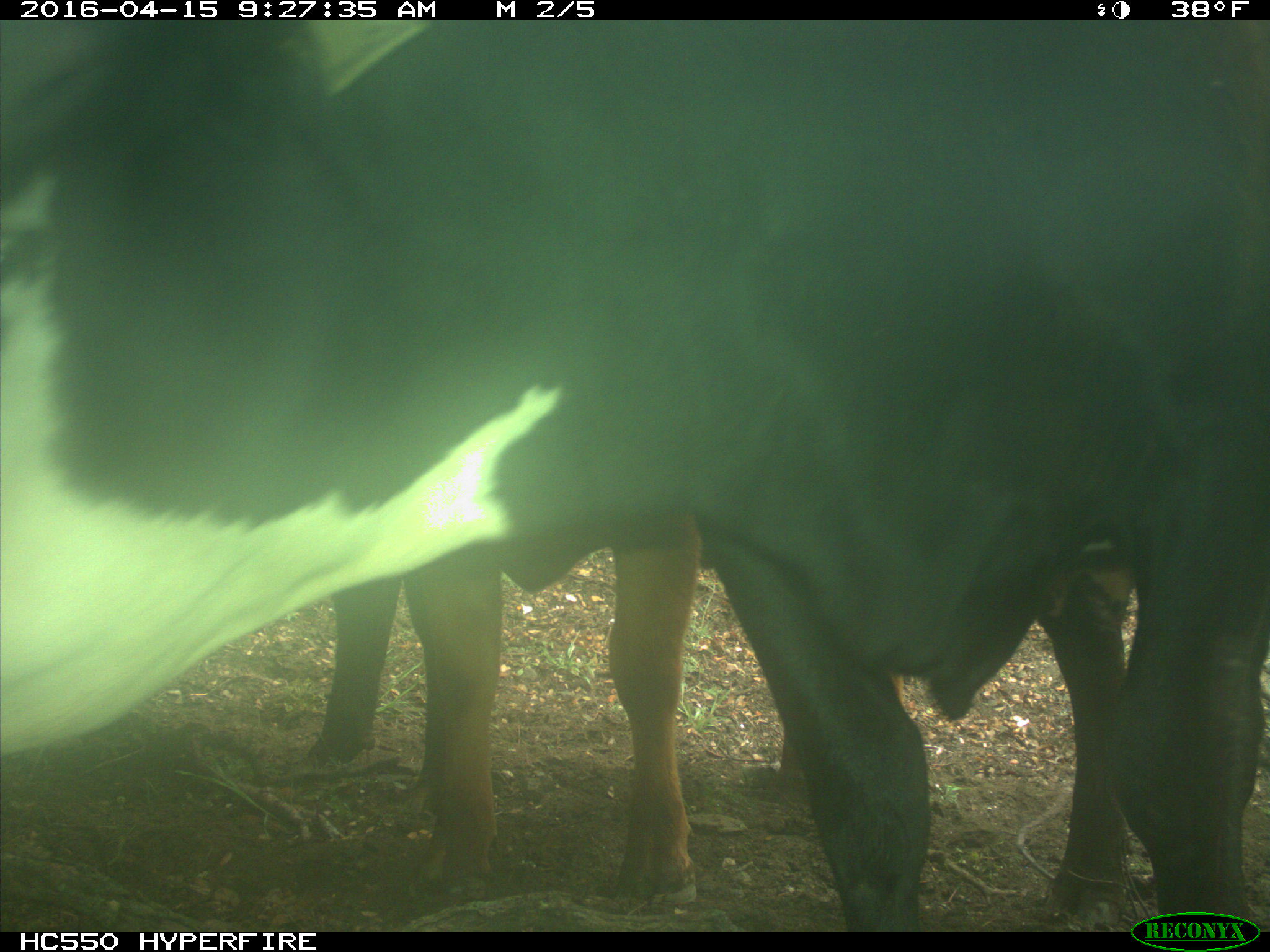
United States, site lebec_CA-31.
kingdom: Animalia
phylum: Chordata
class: Mammalia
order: Artiodactyla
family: Bovidae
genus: Bos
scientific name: Bos taurus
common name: domestic cow